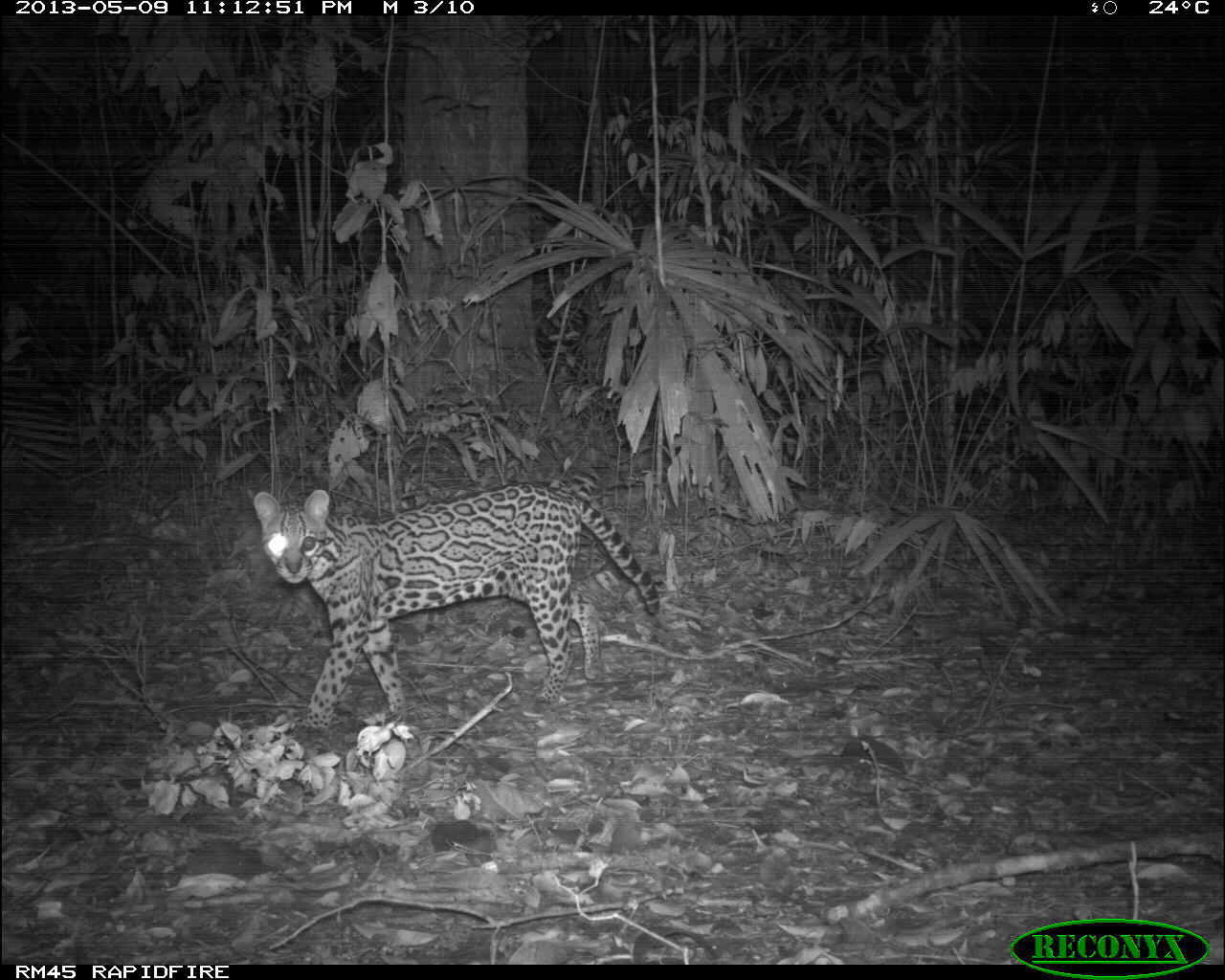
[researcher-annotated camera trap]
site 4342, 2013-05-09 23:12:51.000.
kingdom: Animalia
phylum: Chordata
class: Mammalia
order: Carnivora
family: Felidae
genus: Leopardus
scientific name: Leopardus pardalis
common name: ocelot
Leopardus pardalis (ocelot), count 1.